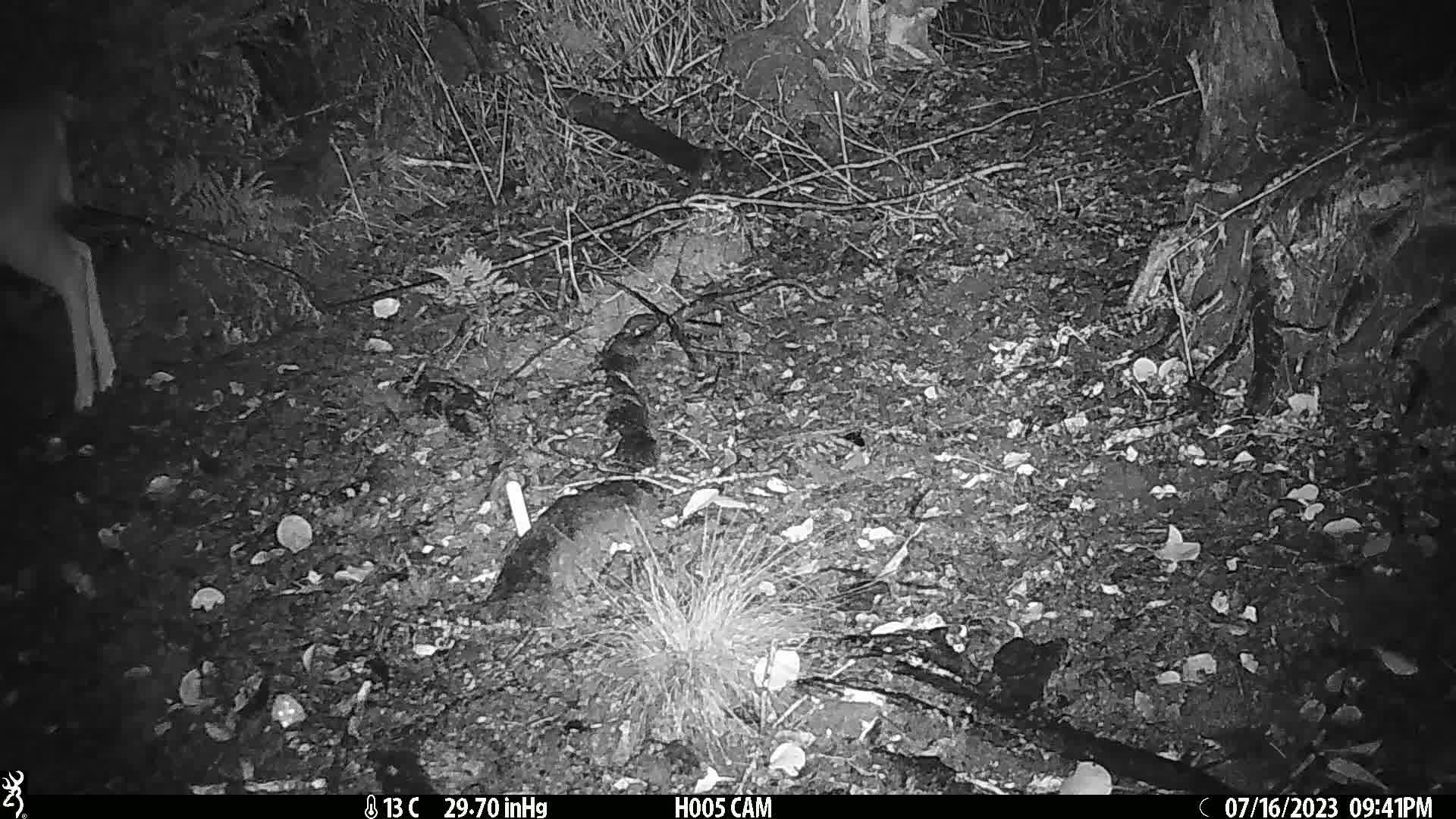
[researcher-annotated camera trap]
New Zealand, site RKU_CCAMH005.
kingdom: Animalia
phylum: Chordata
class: Mammalia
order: Artiodactyla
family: Cervidae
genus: Odocoileus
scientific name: Odocoileus virginianus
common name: white-tailed deer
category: white tailed deer